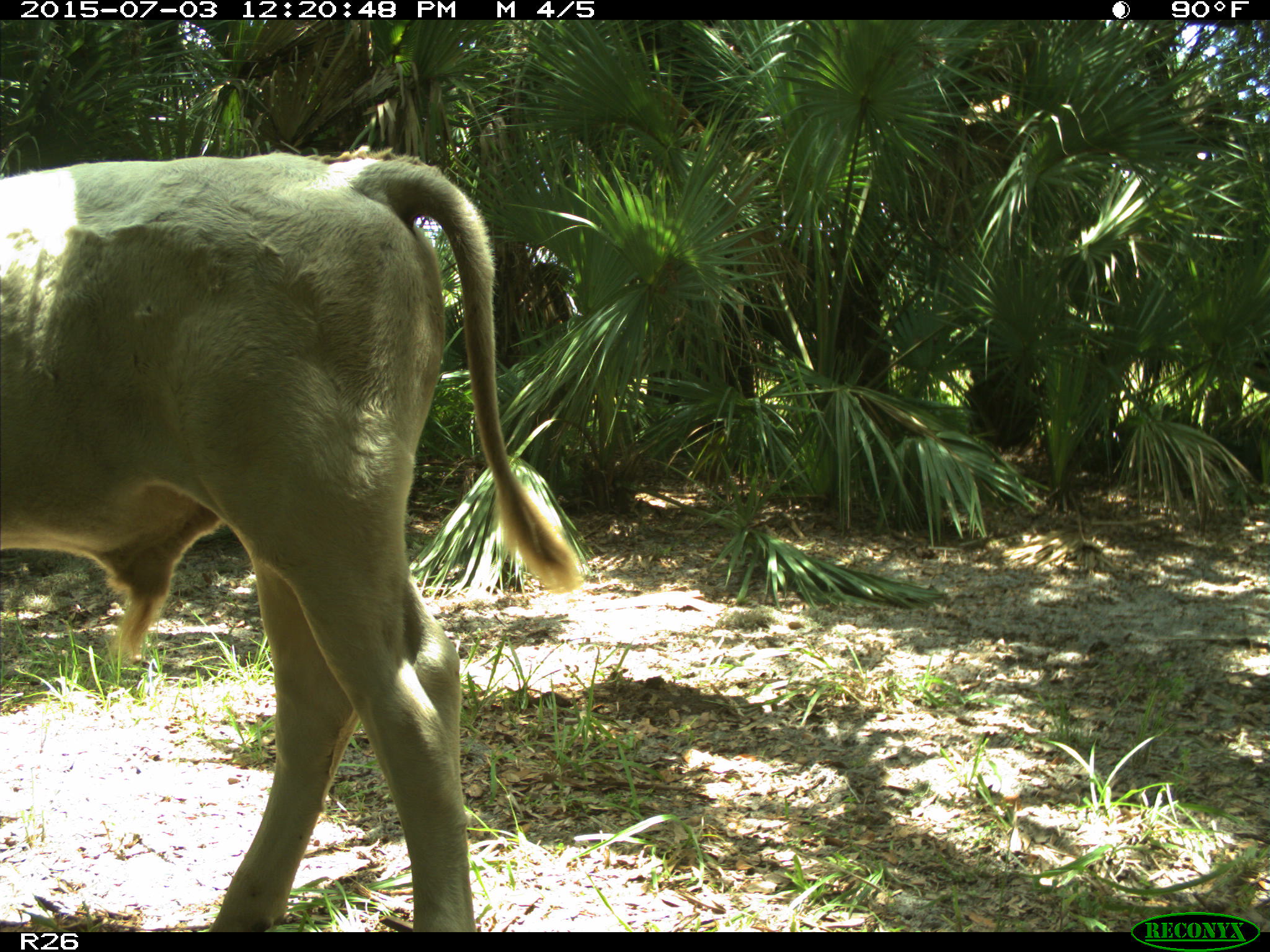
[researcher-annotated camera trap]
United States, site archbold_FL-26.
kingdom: Animalia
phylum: Chordata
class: Mammalia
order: Artiodactyla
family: Bovidae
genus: Bos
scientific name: Bos taurus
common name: domestic cow